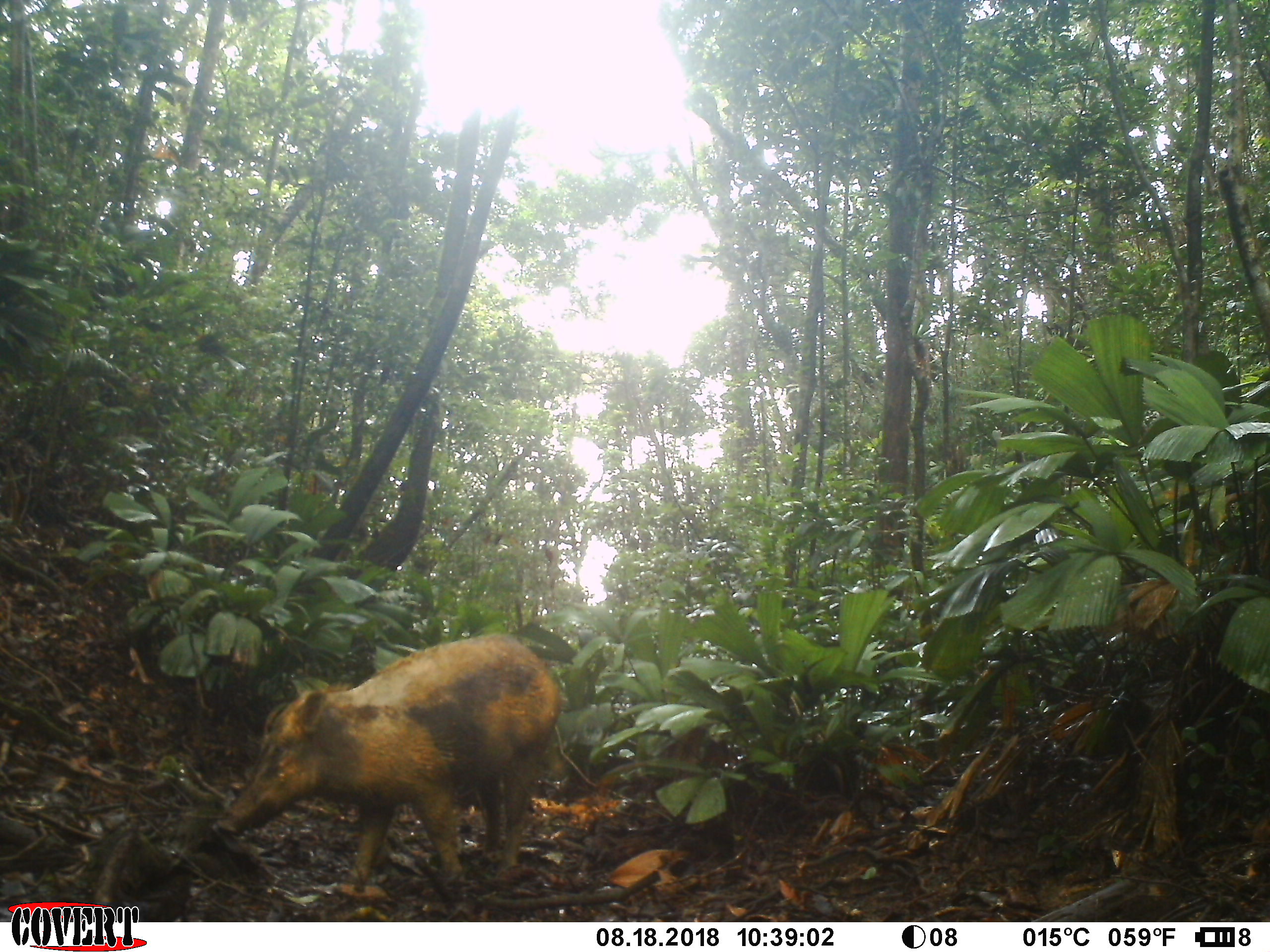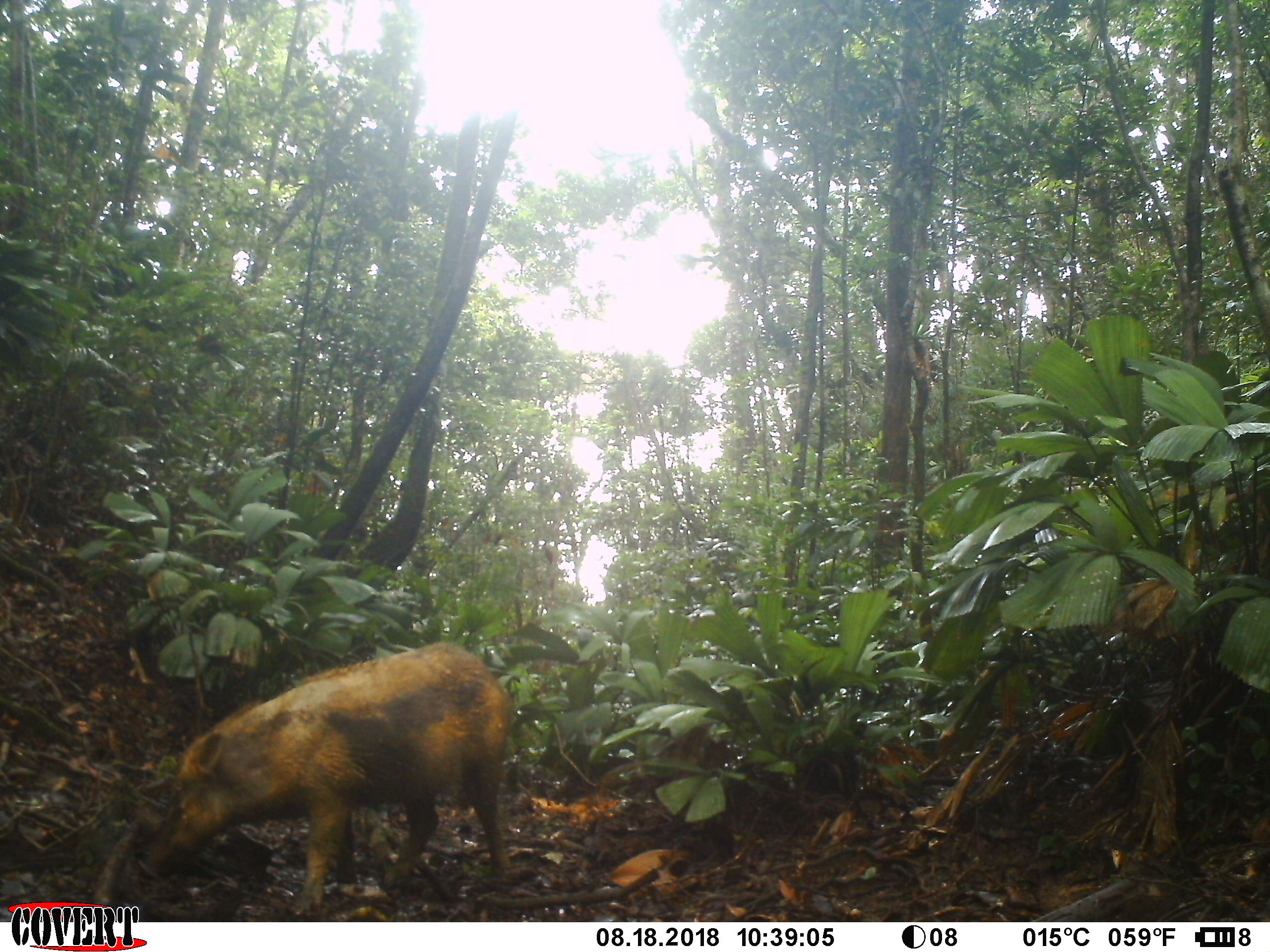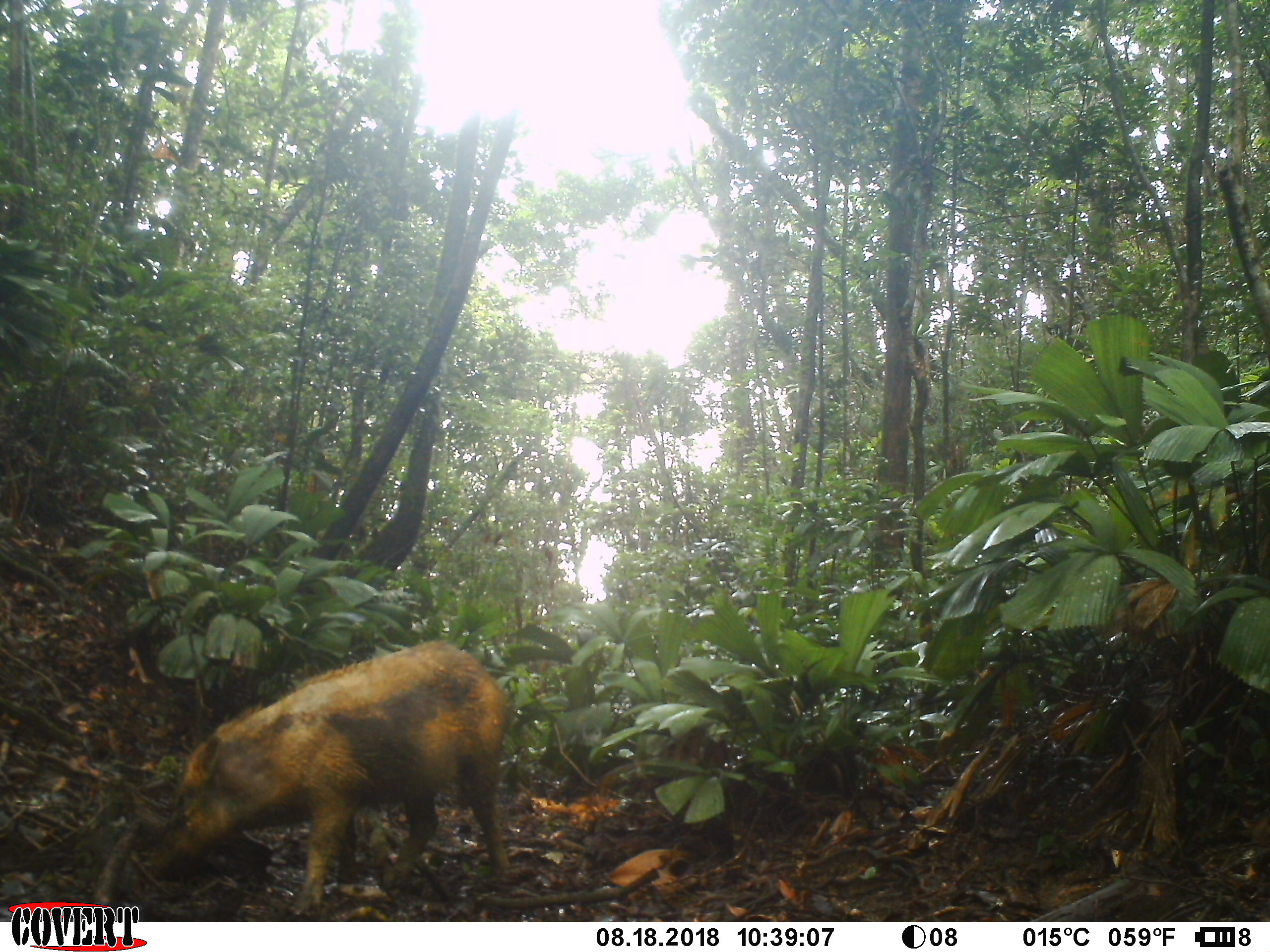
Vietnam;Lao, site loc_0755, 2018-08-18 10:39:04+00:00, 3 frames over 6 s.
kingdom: Animalia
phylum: Chordata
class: Mammalia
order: Artiodactyla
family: Suidae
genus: Sus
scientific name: Sus scrofa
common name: eurasian wild pig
Eurasian wild pig (Sus scrofa). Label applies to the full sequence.